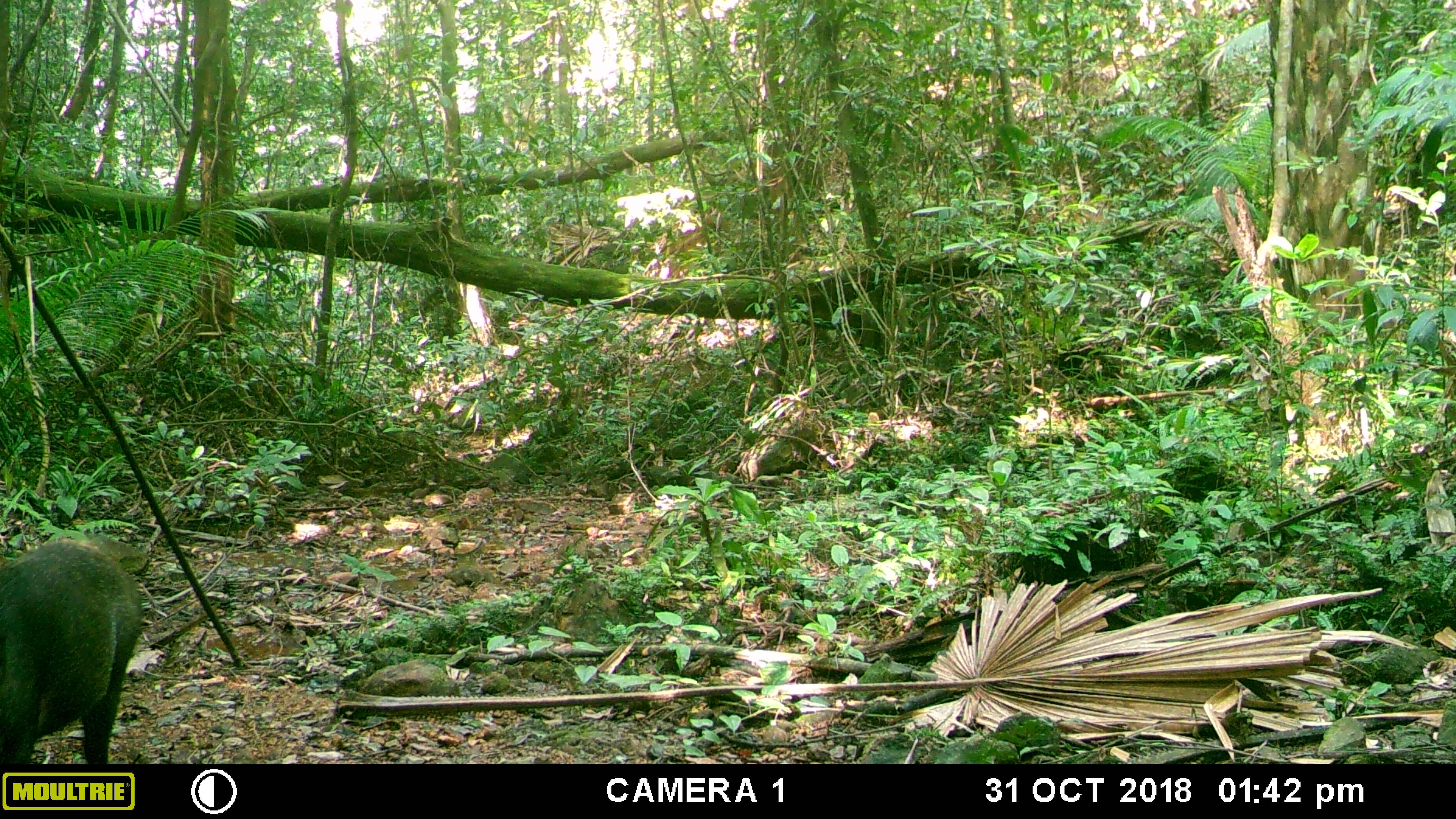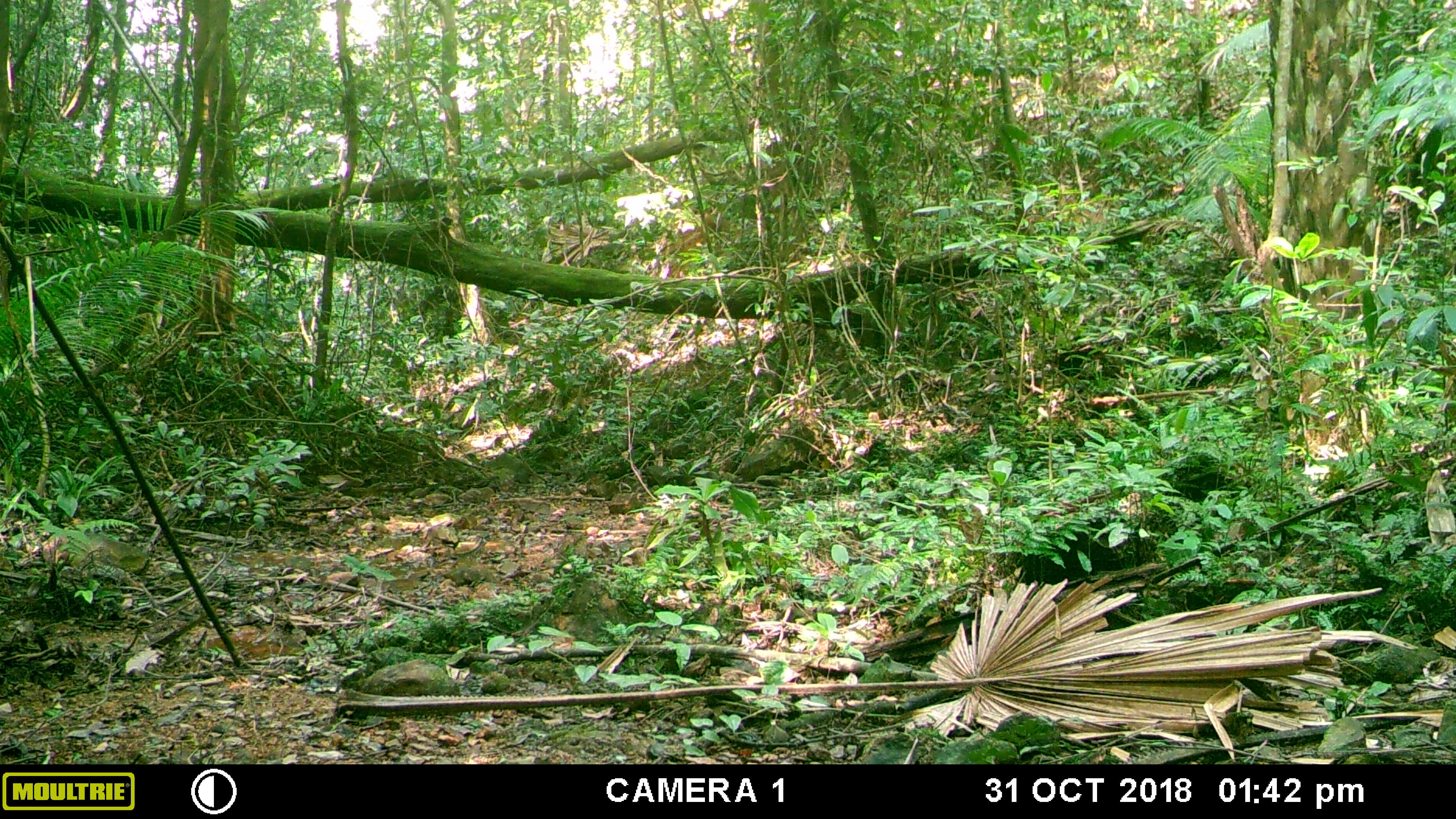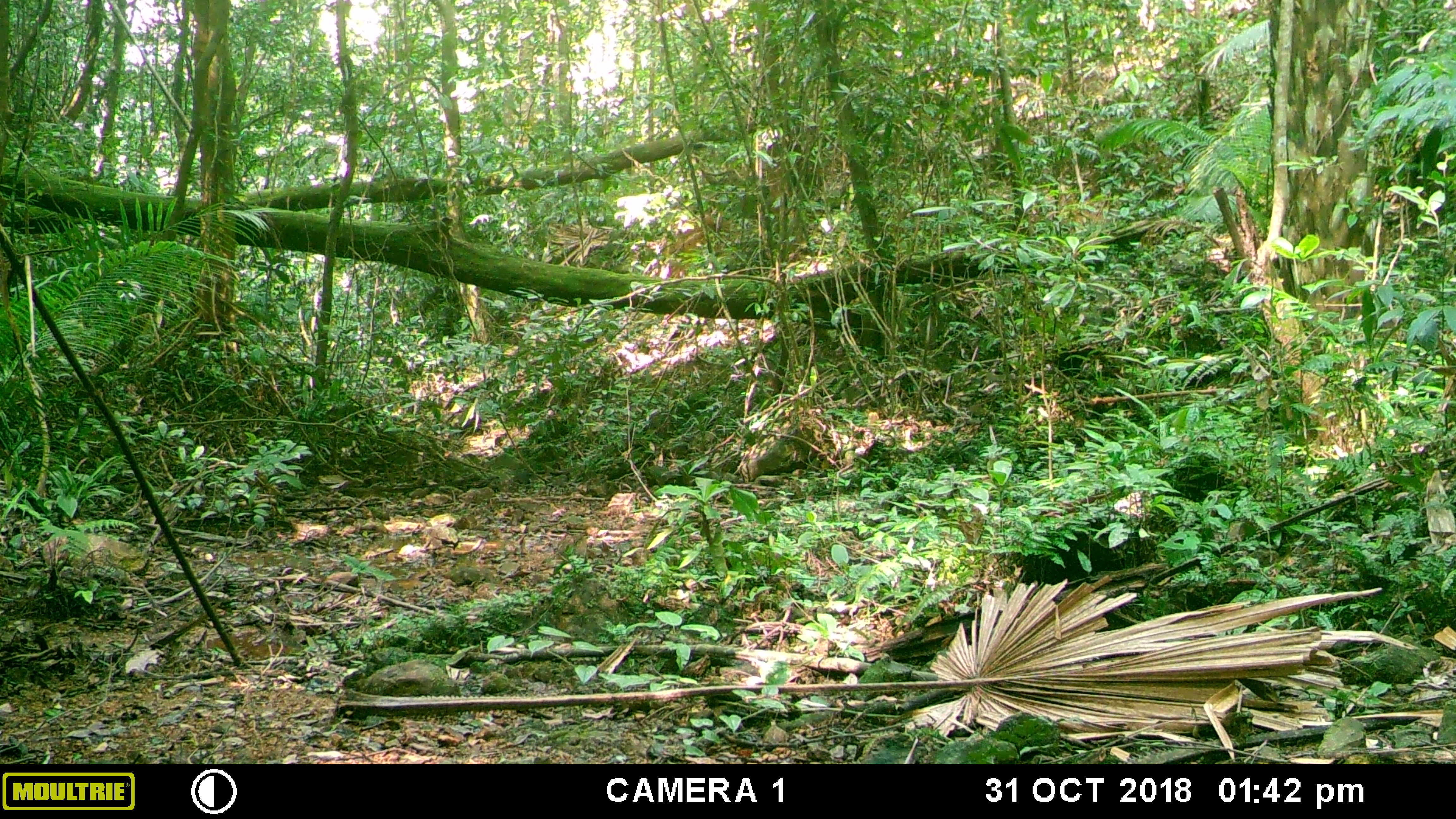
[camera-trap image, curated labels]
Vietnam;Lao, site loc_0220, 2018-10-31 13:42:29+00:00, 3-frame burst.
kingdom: Animalia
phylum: Chordata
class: Mammalia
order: Artiodactyla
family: Suidae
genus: Sus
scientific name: Sus scrofa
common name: eurasian wild pig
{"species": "eurasian wild pig (Sus scrofa)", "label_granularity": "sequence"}